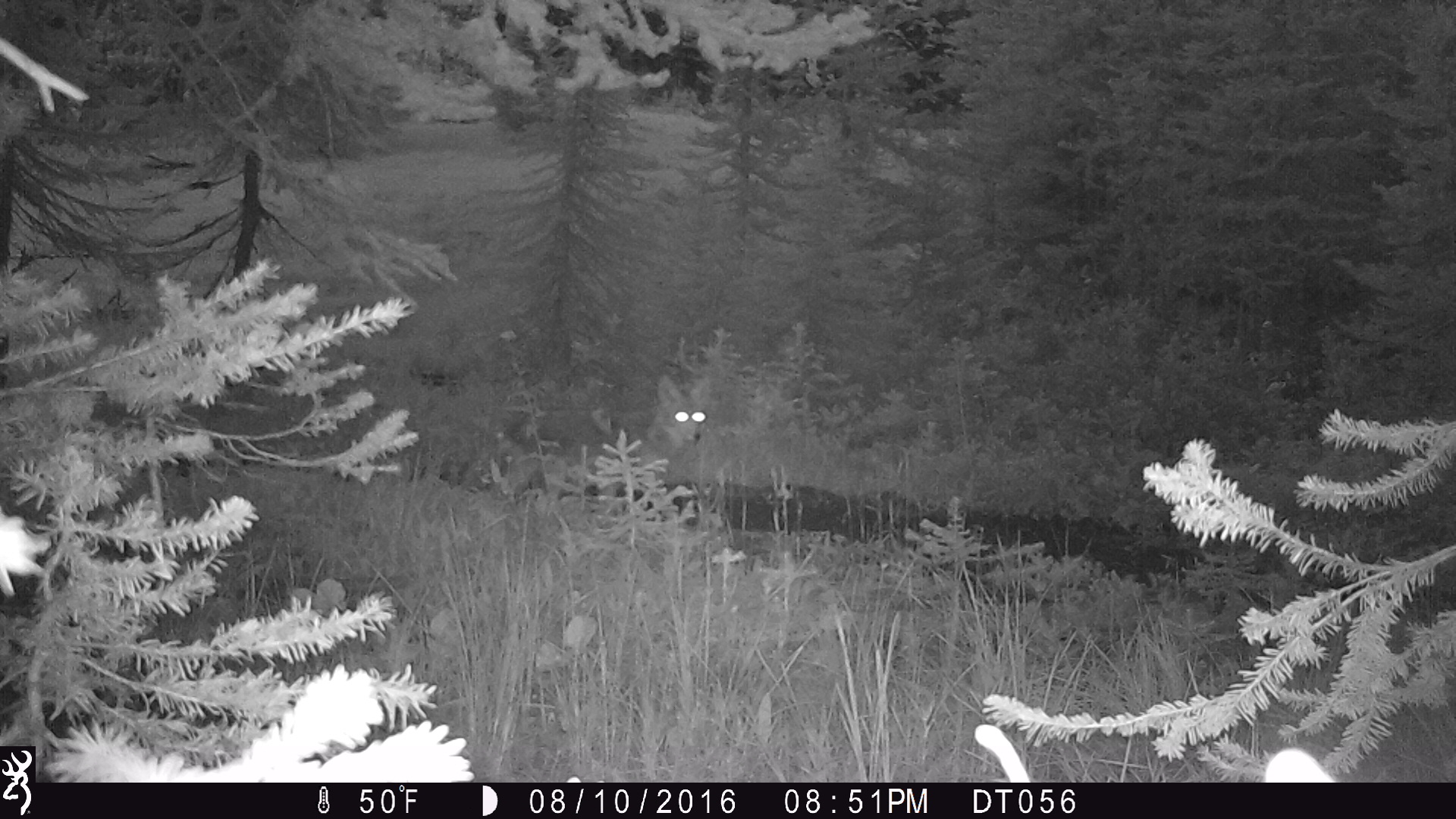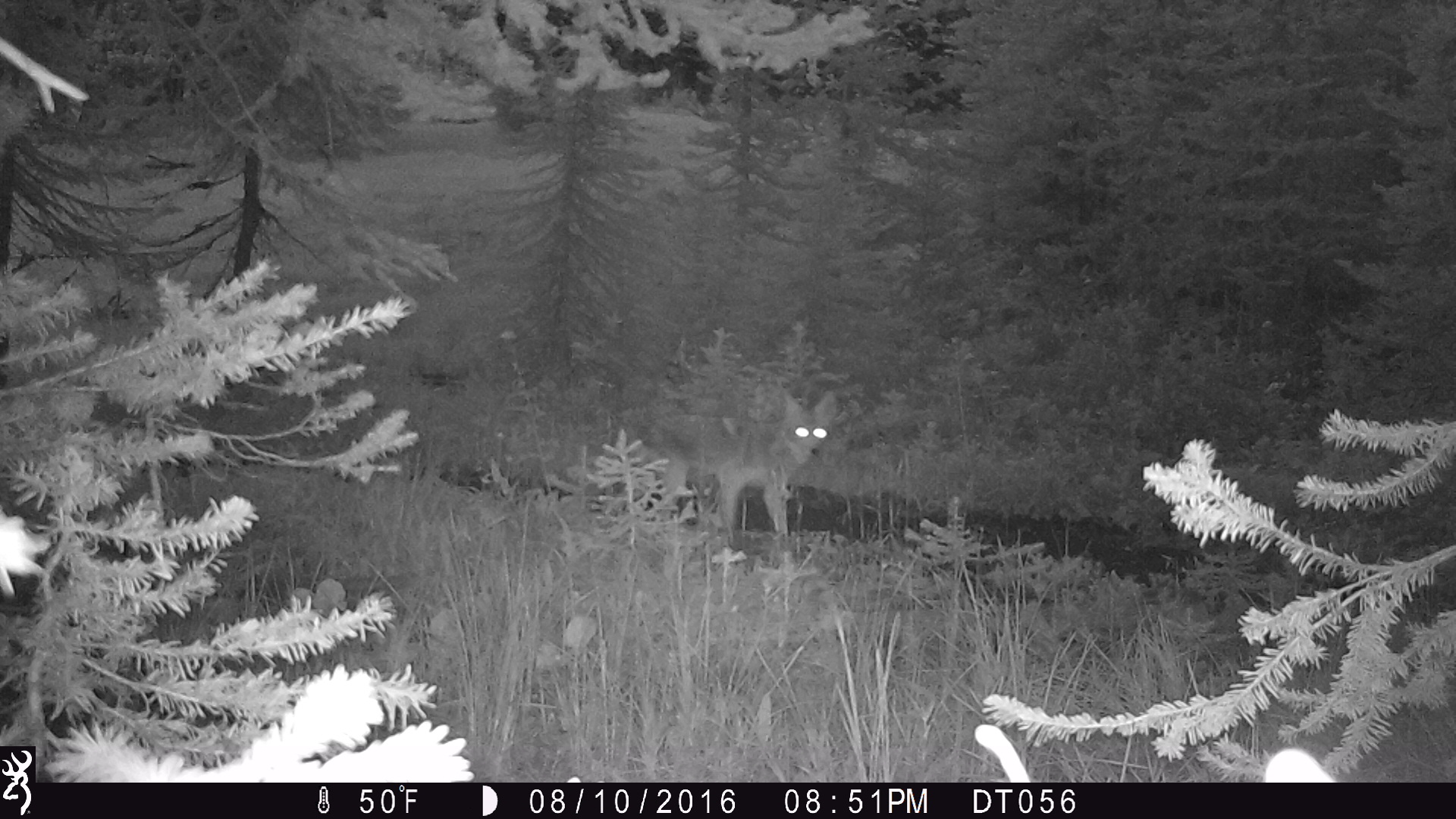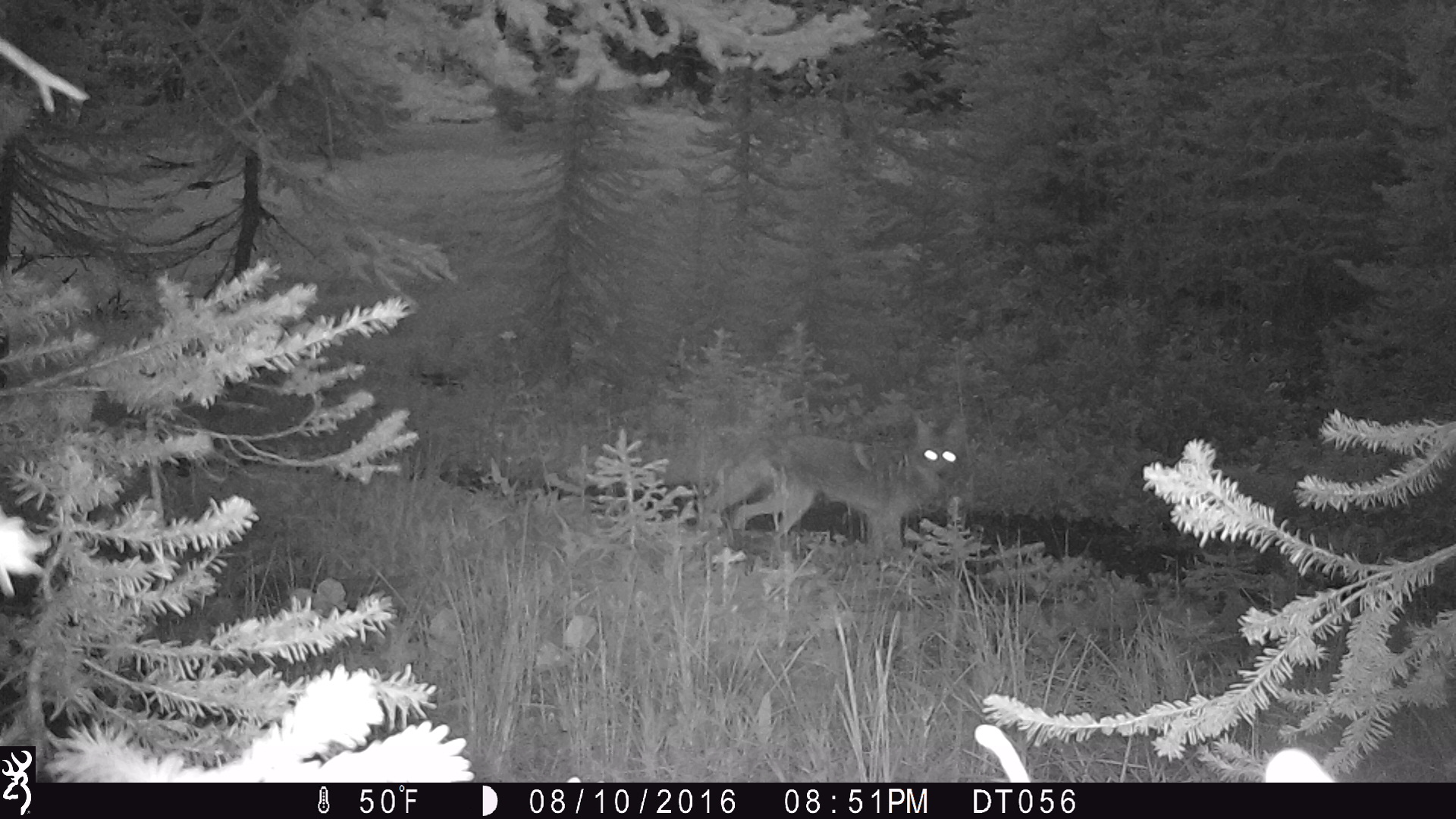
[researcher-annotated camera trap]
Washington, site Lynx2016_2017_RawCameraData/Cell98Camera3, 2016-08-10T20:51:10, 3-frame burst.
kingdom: Animalia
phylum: Chordata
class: Mammalia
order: Carnivora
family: Canidae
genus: Canis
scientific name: Canis latrans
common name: coyote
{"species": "Canis latrans (coyote)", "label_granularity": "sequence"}